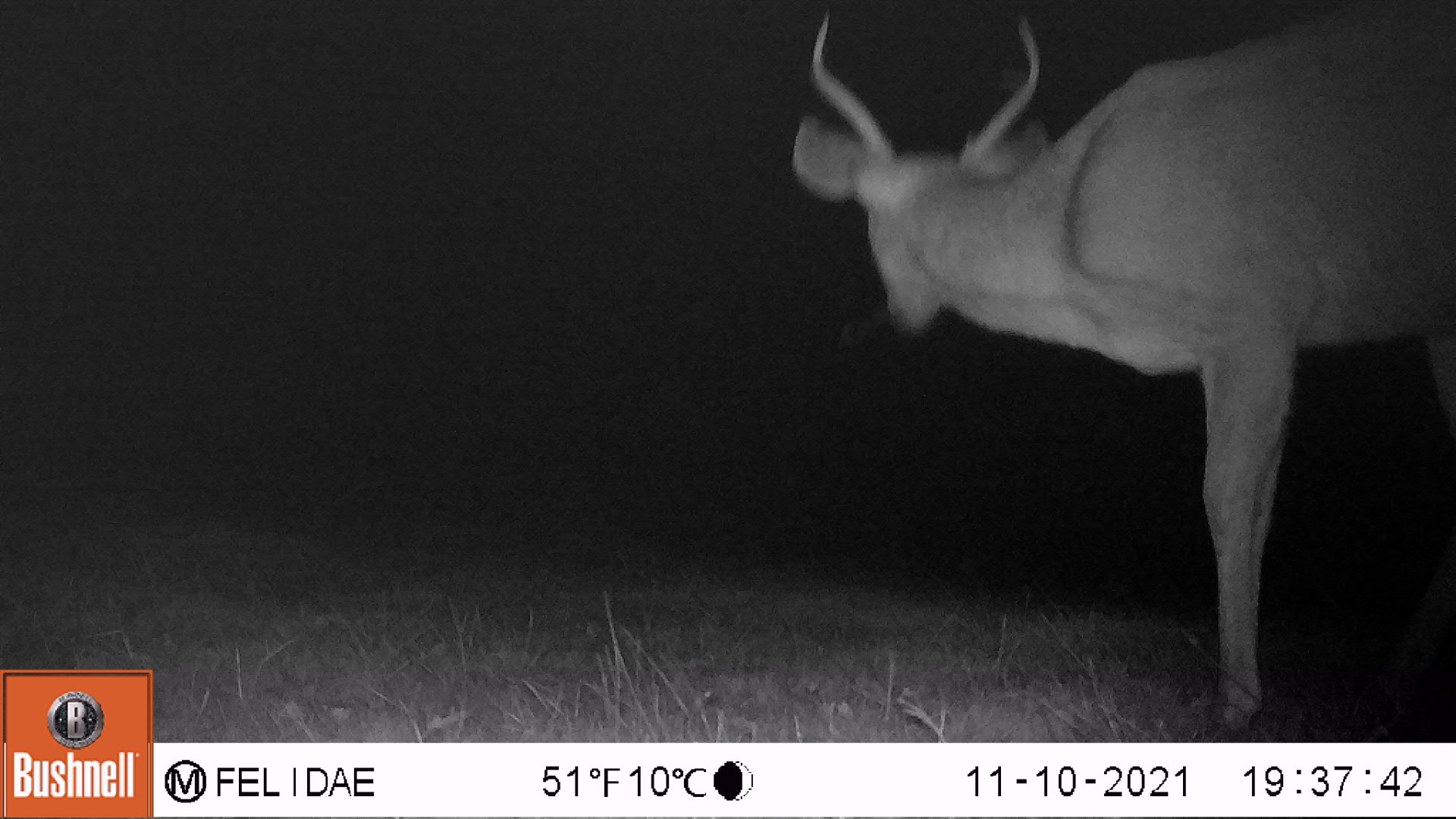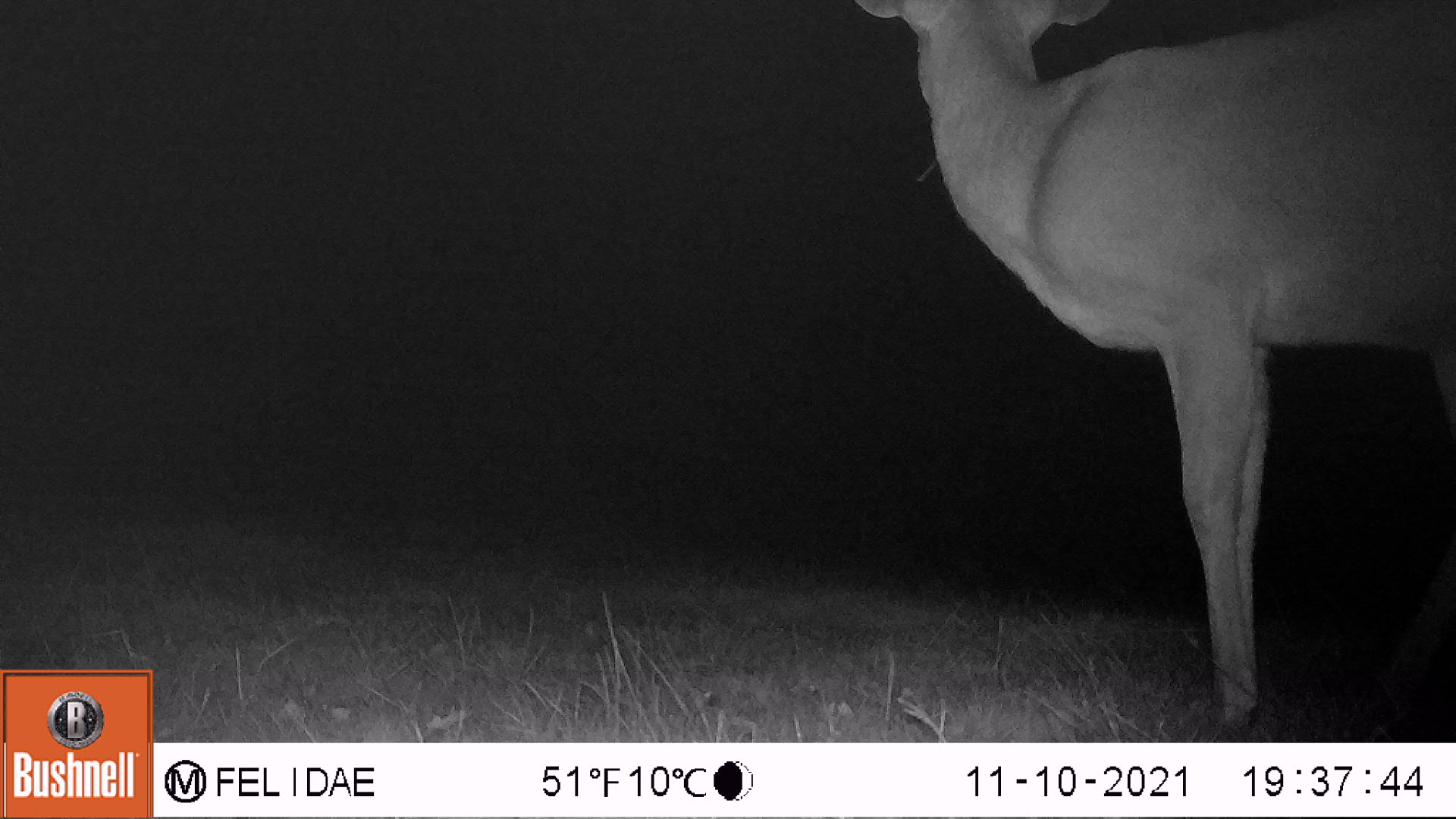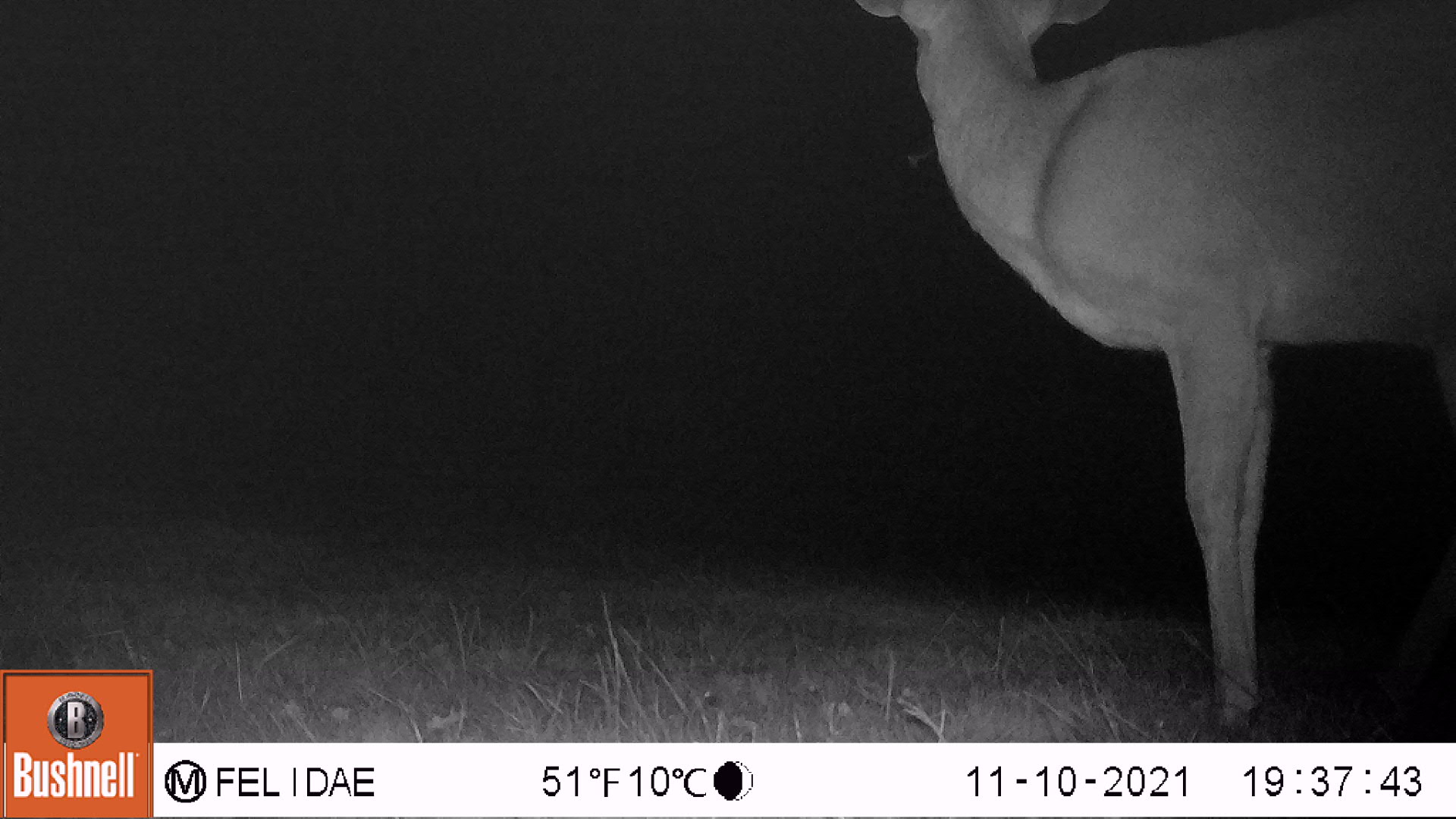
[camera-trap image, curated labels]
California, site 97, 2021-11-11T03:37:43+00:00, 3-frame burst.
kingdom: Animalia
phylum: Chordata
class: Mammalia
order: Artiodactyla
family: Cervidae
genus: Odocoileus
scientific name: Odocoileus hemionus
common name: mule deer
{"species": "mule deer (Odocoileus hemionus)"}